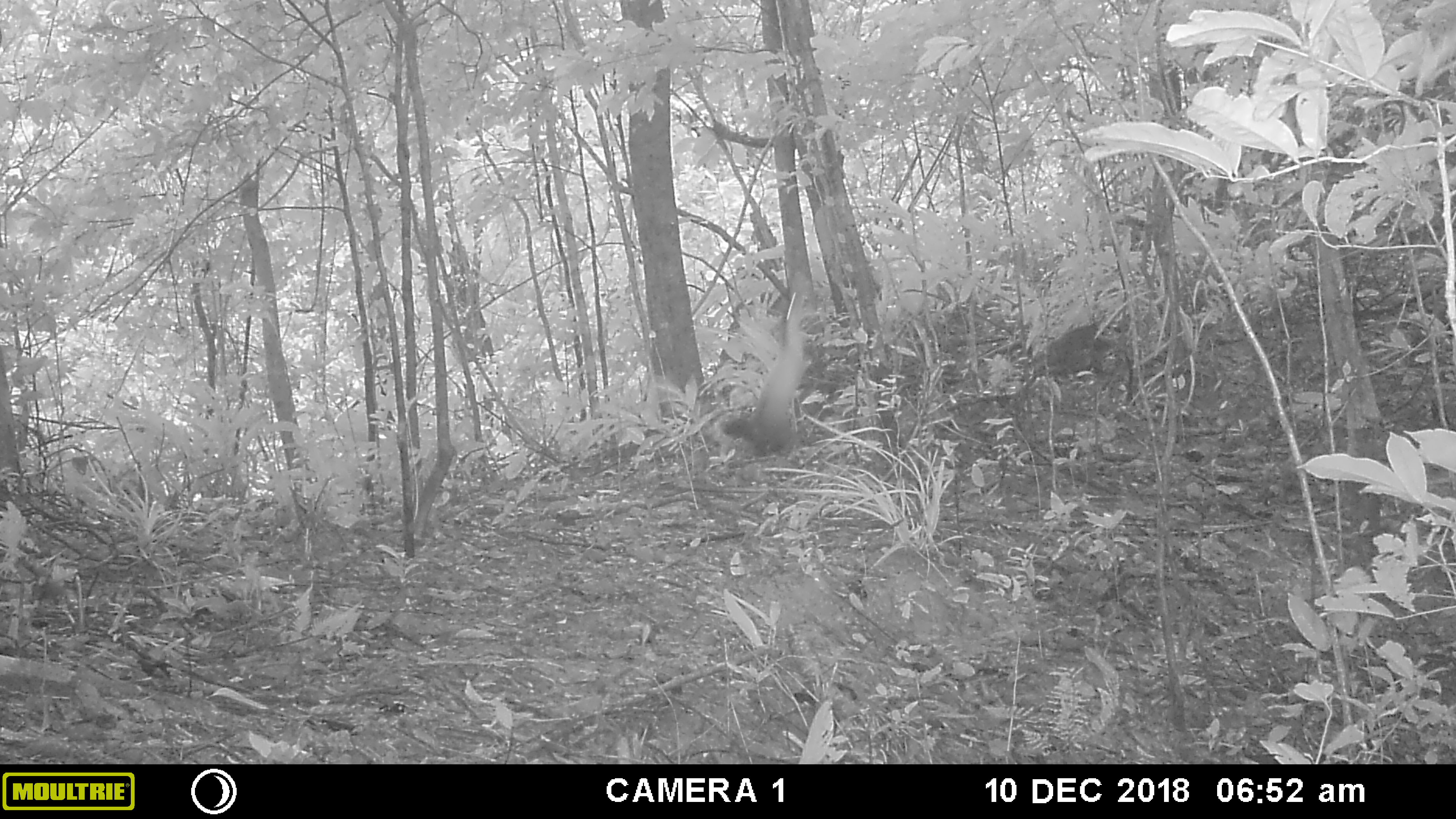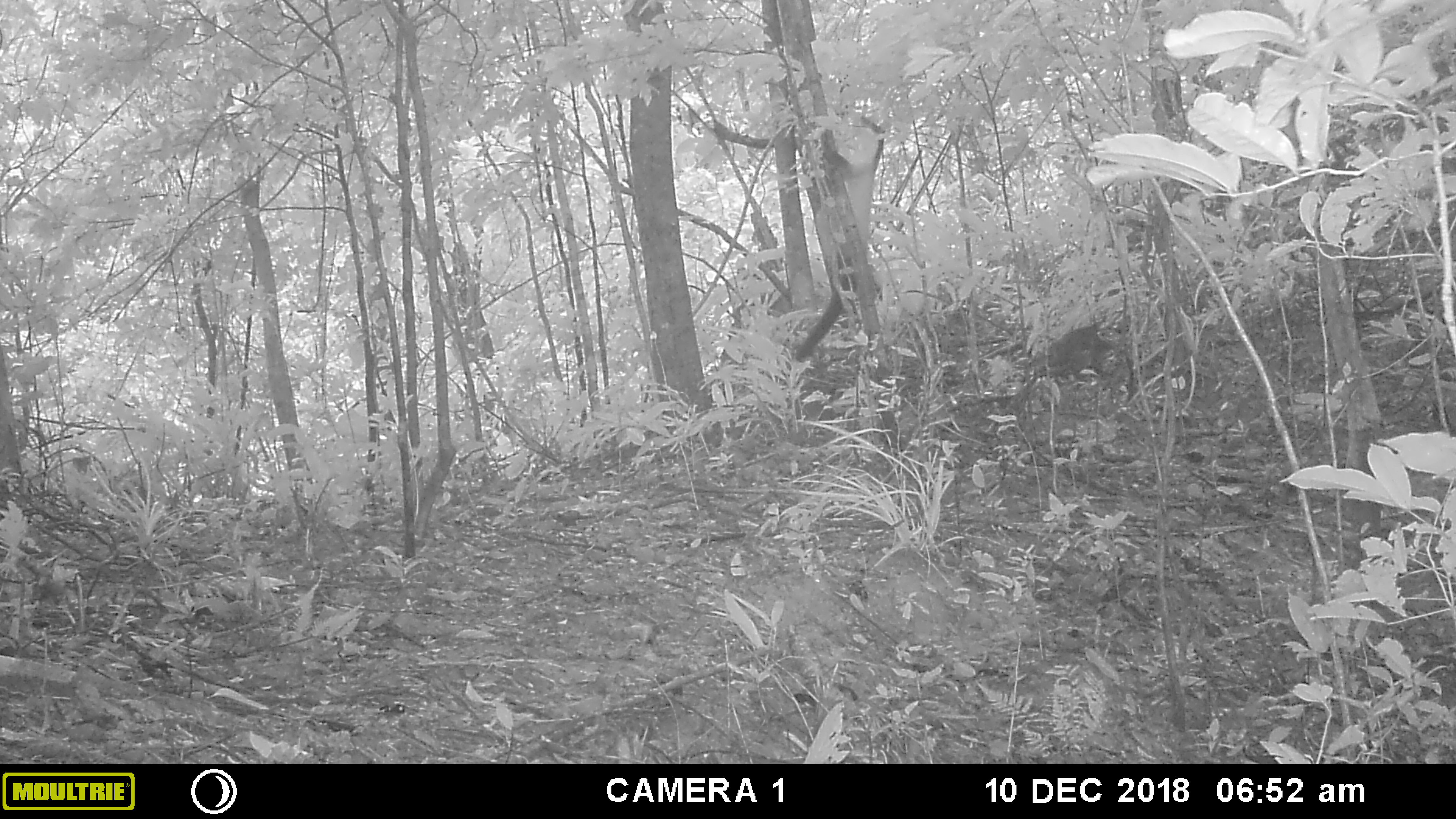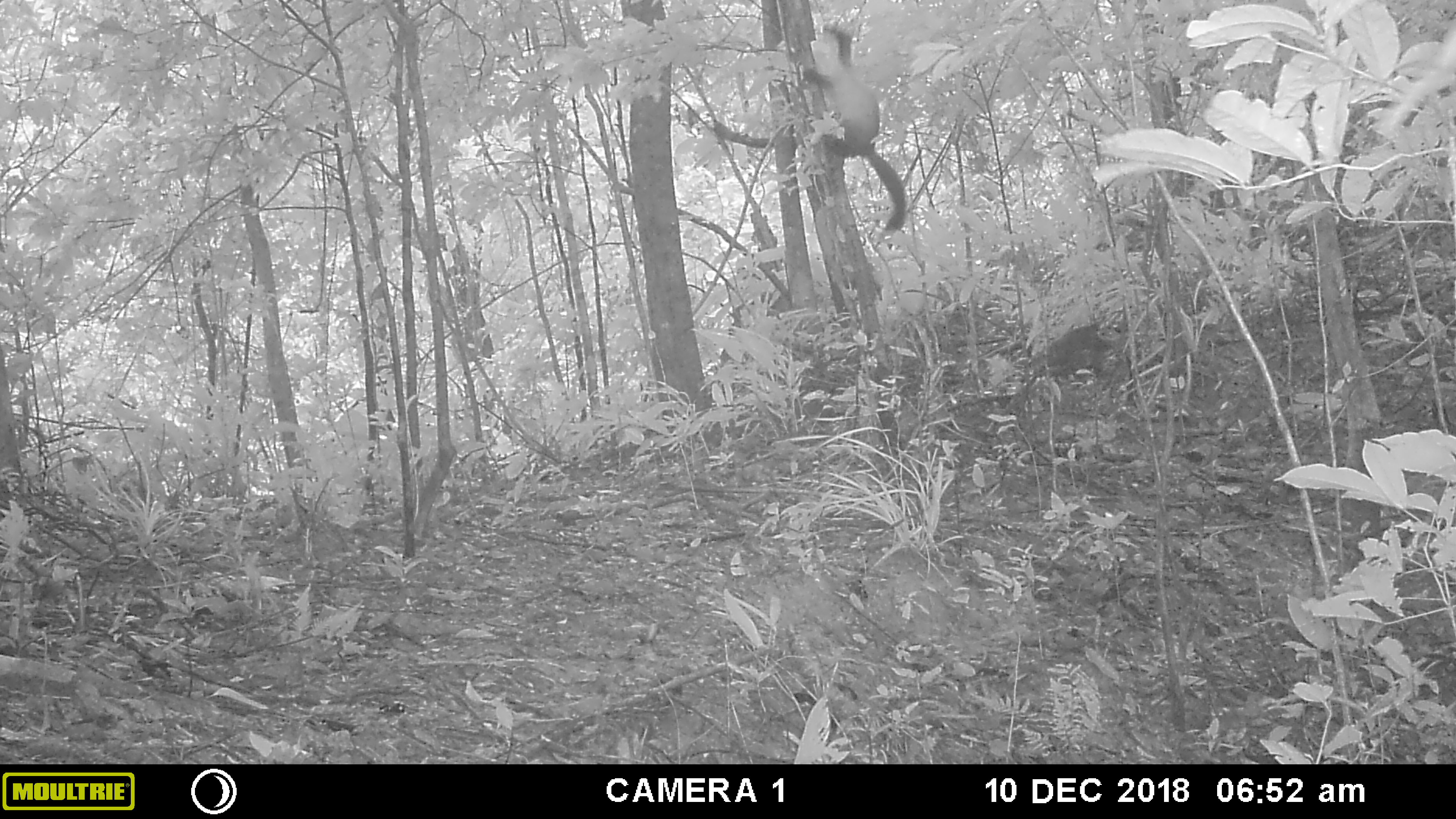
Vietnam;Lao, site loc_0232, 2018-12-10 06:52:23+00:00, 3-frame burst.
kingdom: Animalia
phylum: Chordata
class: Mammalia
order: Carnivora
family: Mustelidae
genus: Martes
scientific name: Martes flavigula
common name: yellow-throated marten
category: yellow throated marten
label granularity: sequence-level